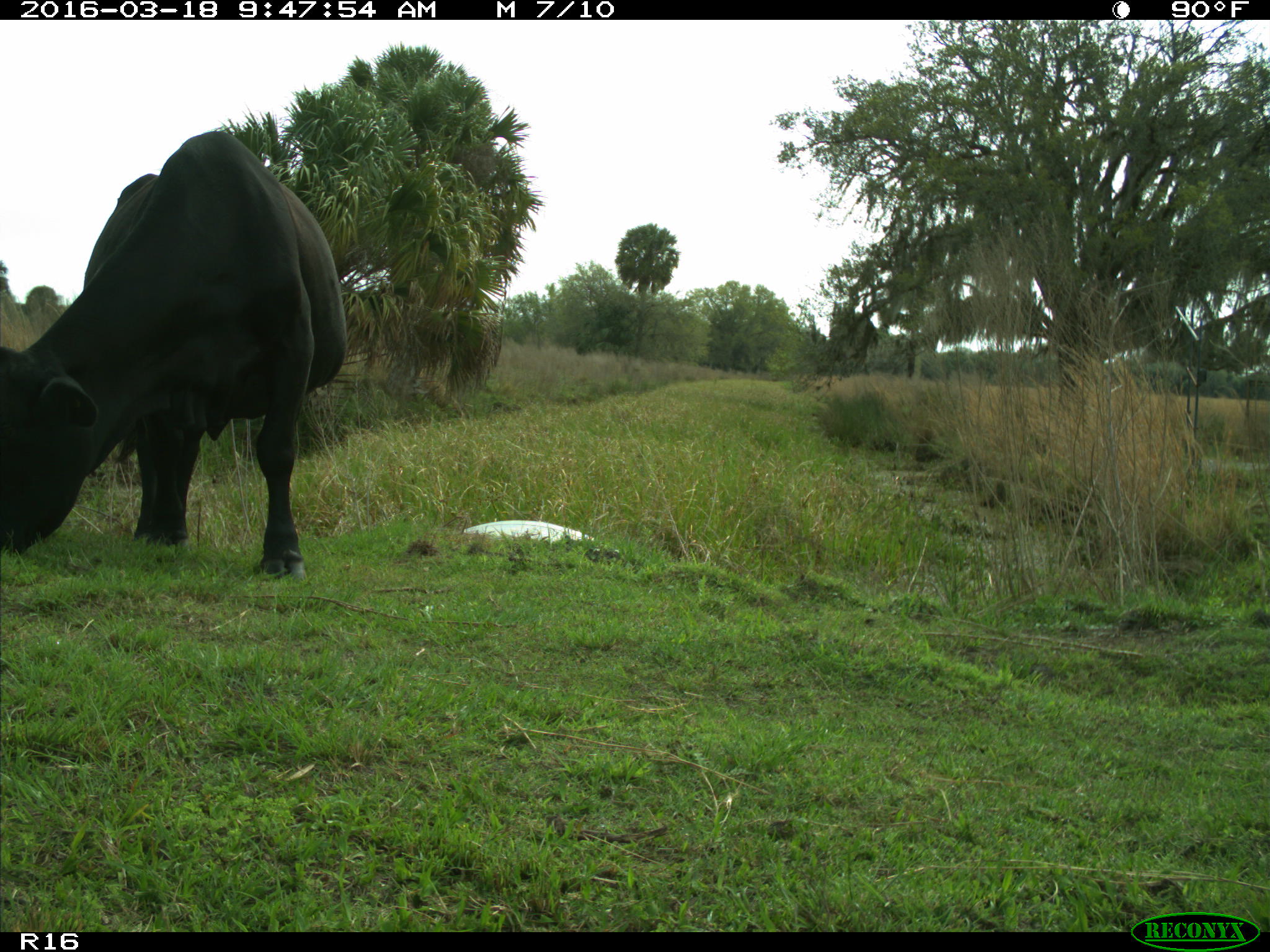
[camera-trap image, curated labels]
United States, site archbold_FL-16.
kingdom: Animalia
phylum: Chordata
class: Mammalia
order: Artiodactyla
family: Bovidae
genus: Bos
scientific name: Bos taurus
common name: domestic cow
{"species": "Bos taurus (domestic cow)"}